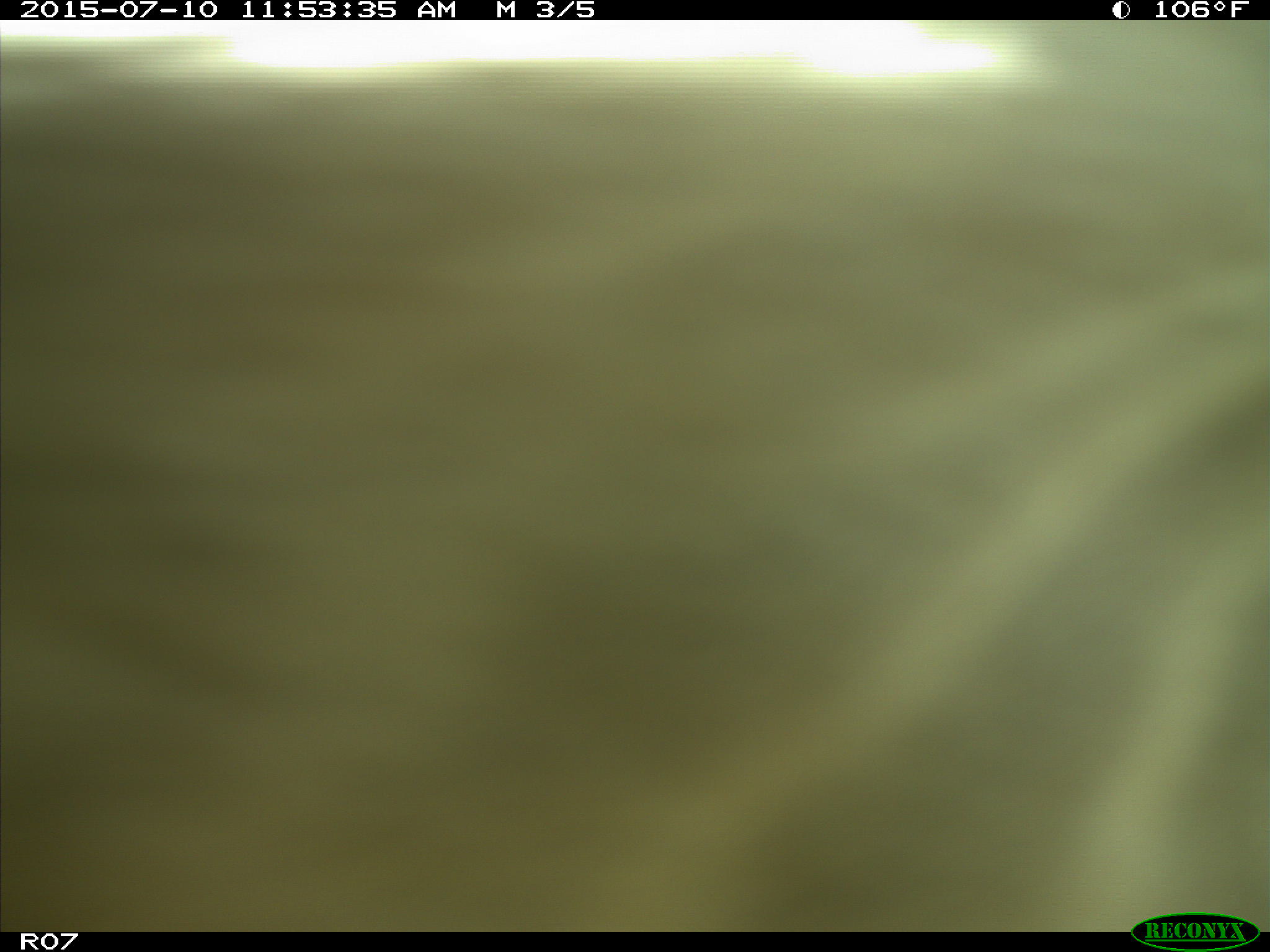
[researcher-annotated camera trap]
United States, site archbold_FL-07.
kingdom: Animalia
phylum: Chordata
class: Mammalia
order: Artiodactyla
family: Bovidae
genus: Bos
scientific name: Bos taurus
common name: domestic cow